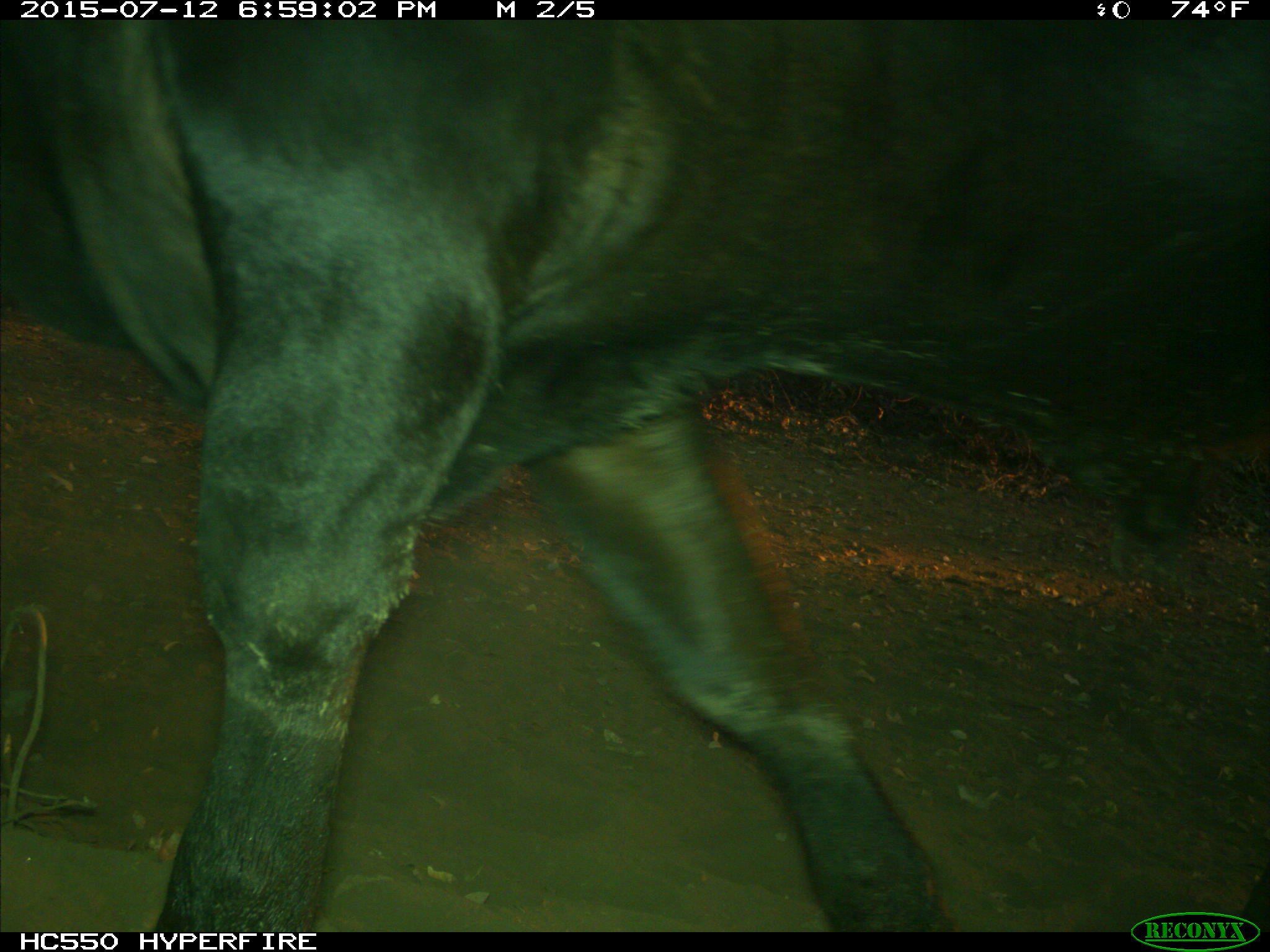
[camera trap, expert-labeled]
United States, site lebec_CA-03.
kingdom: Animalia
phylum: Chordata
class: Mammalia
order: Artiodactyla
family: Bovidae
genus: Bos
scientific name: Bos taurus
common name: domestic cow